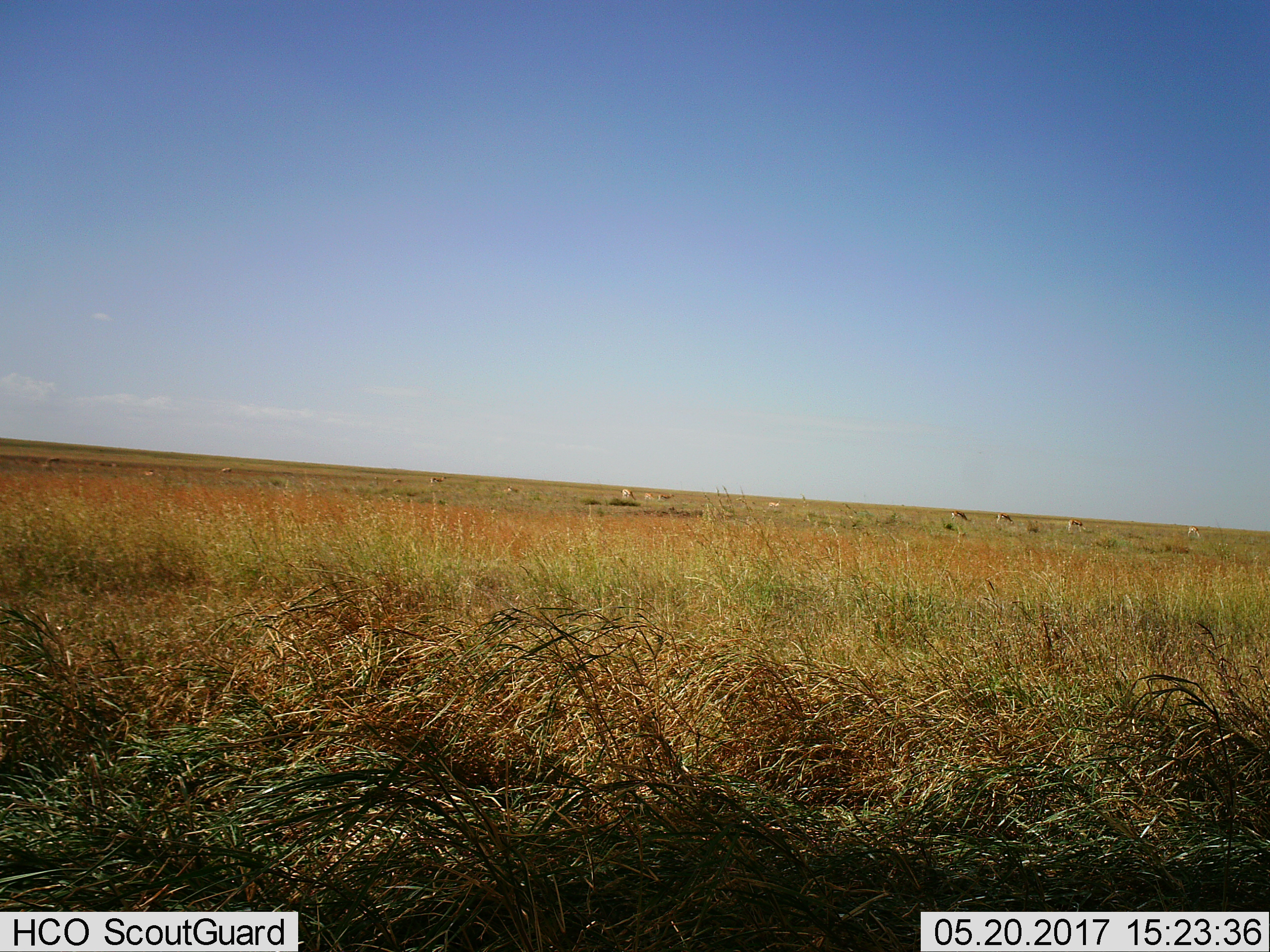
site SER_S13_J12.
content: unidentified animal